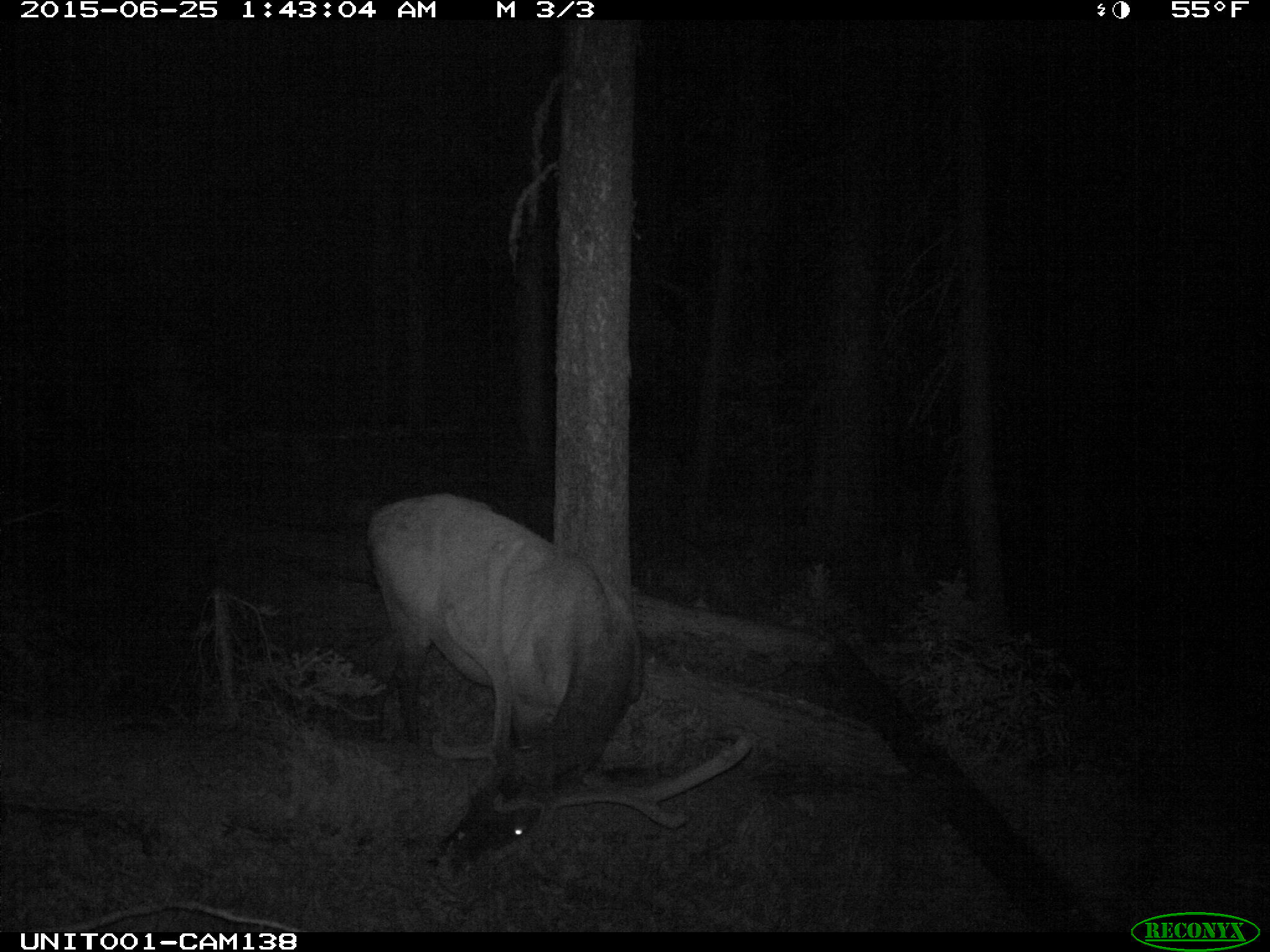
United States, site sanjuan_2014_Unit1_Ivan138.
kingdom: Animalia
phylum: Chordata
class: Mammalia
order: Artiodactyla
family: Cervidae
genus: Cervus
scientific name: Cervus elaphus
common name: red deer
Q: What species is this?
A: Cervus elaphus (red deer).